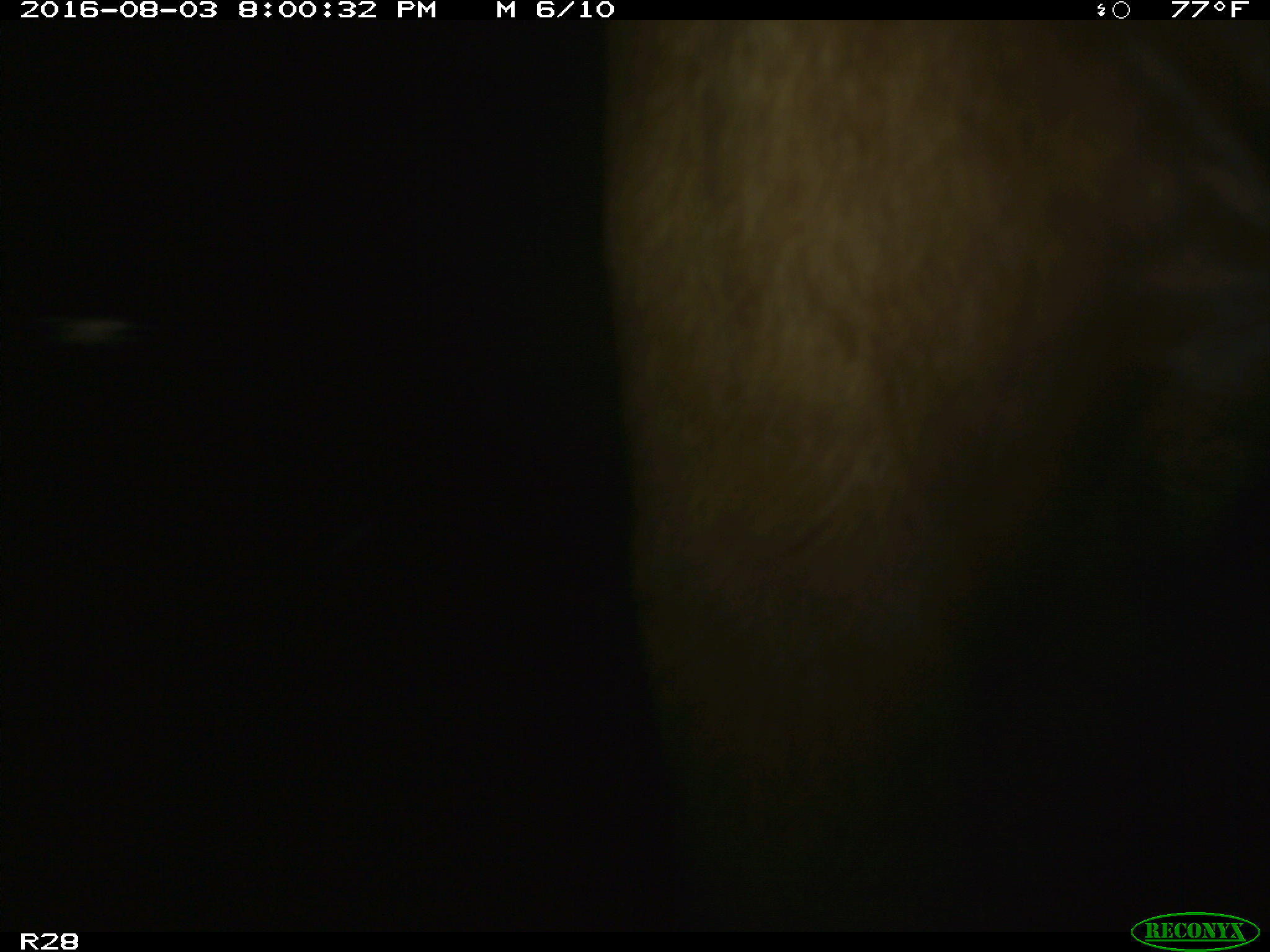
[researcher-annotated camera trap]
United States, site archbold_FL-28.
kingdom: Animalia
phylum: Chordata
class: Mammalia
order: Artiodactyla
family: Bovidae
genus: Bos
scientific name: Bos taurus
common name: domestic cow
Bos taurus (domestic cow).